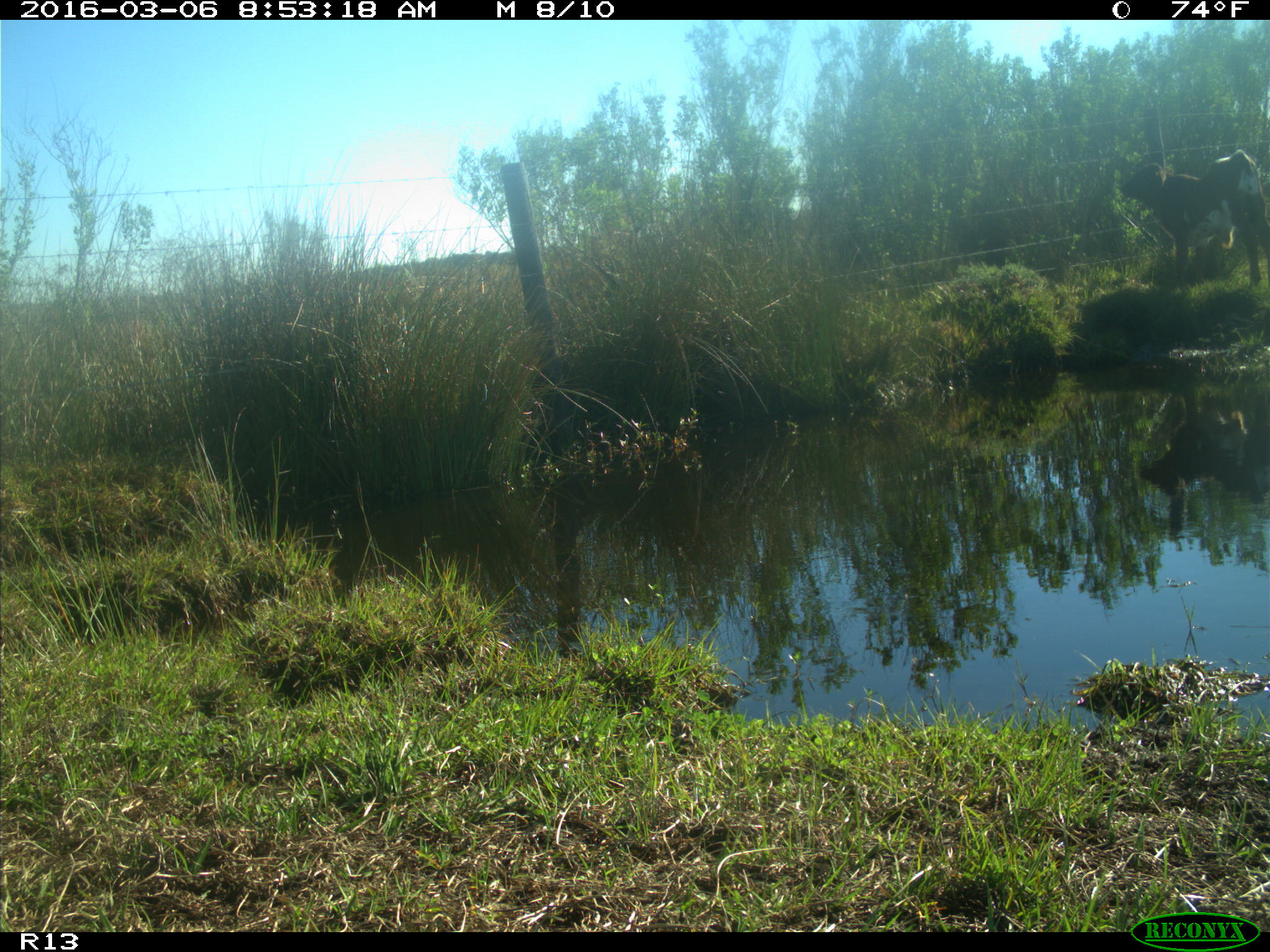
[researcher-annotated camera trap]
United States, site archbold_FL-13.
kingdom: Animalia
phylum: Chordata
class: Mammalia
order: Artiodactyla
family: Bovidae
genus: Bos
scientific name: Bos taurus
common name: domestic cow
Bos taurus (domestic cow).